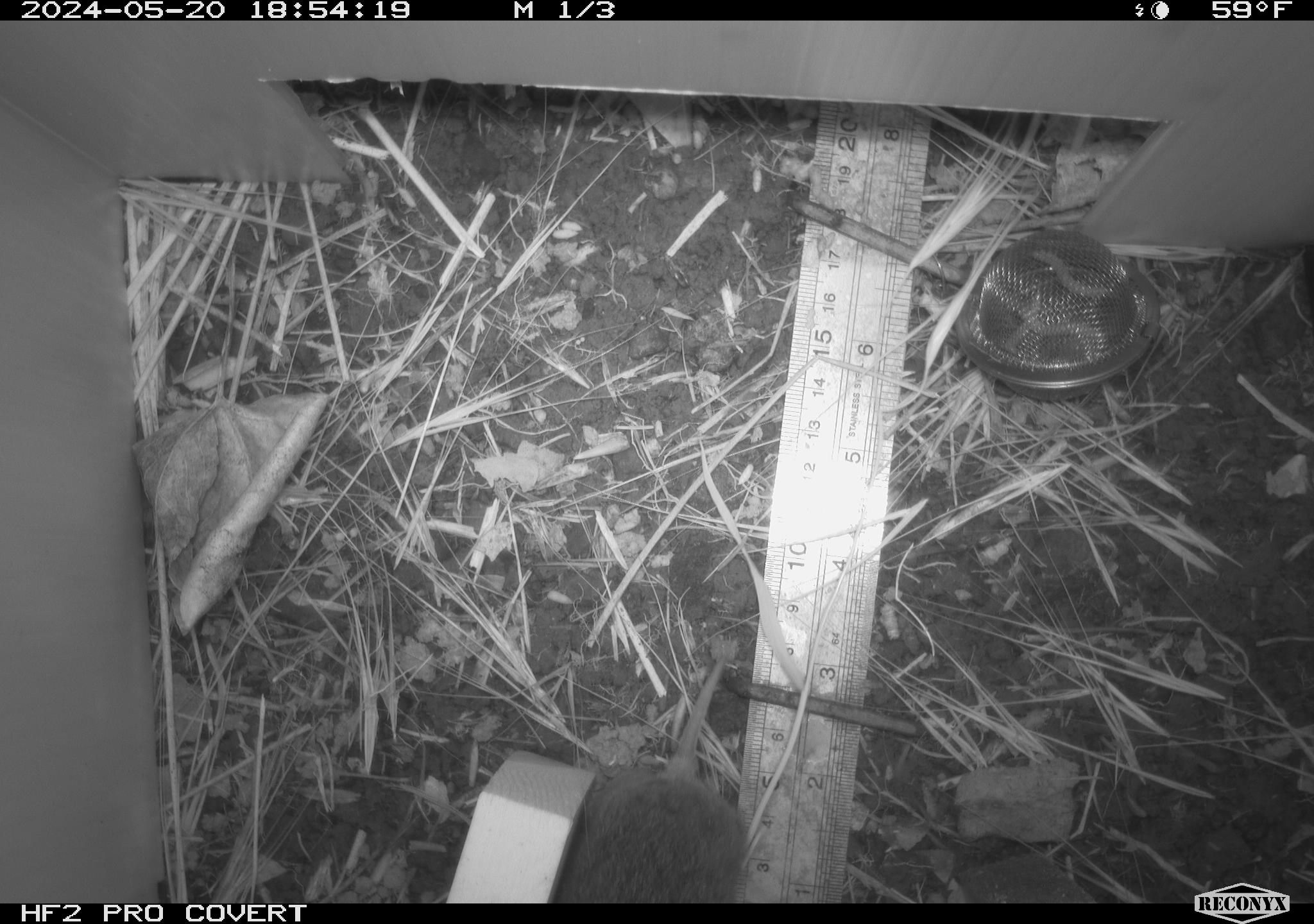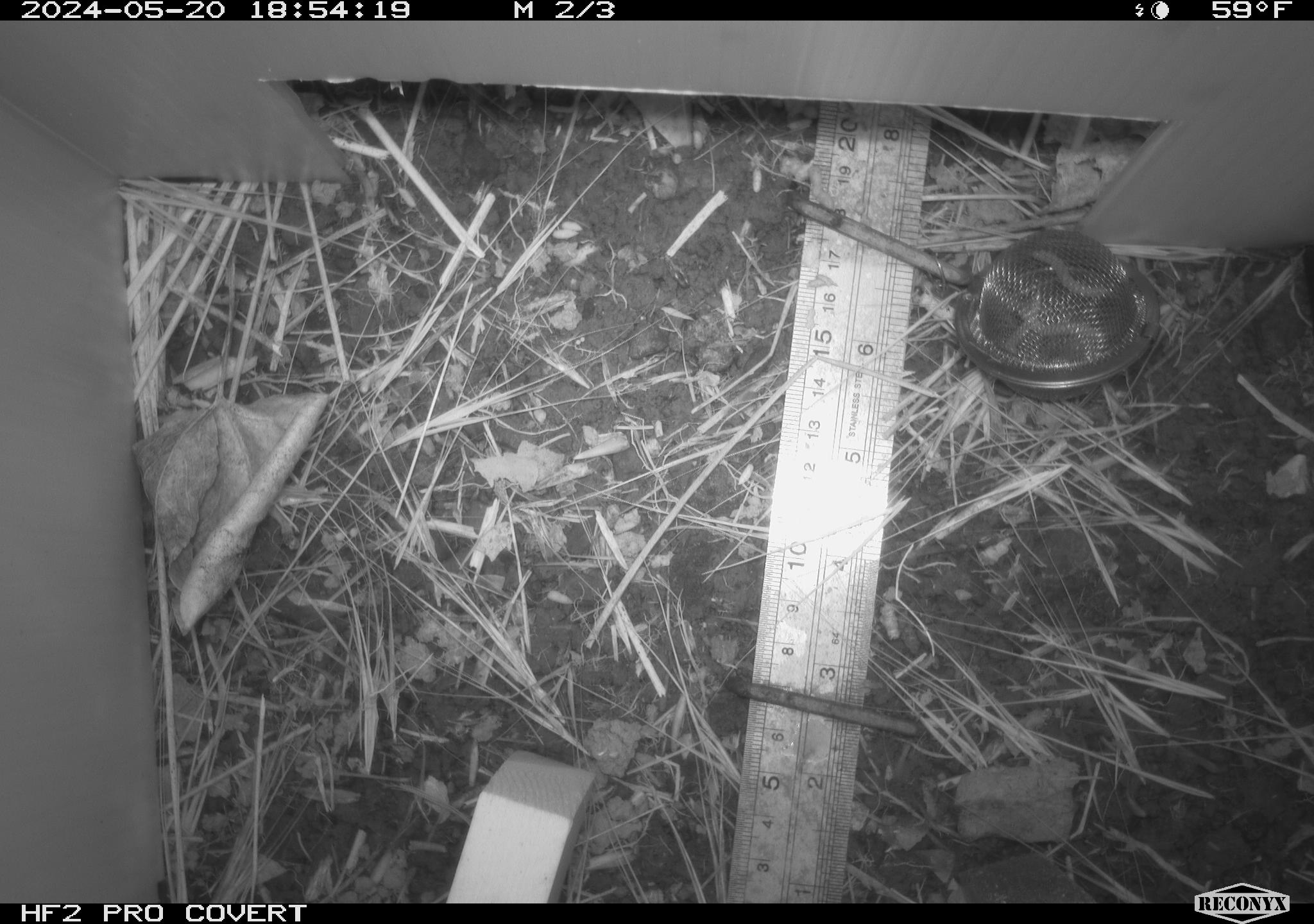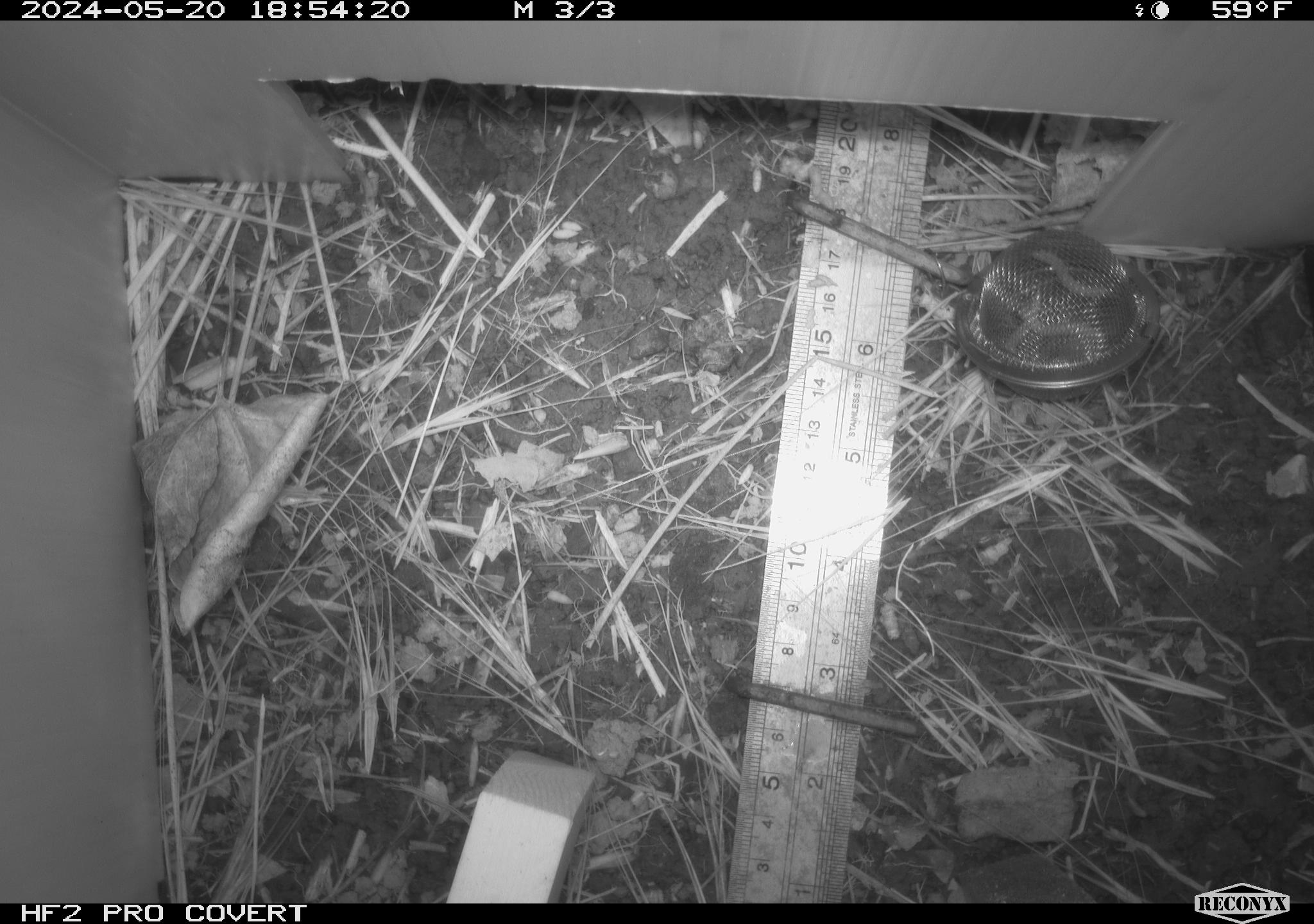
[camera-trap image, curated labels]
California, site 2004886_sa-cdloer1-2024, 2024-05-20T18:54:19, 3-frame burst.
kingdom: Animalia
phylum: Chordata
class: Mammalia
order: Rodentia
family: Cricetidae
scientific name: Arvicolinae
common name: voles, lemmings, and muskrats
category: arvicolinae subfamily